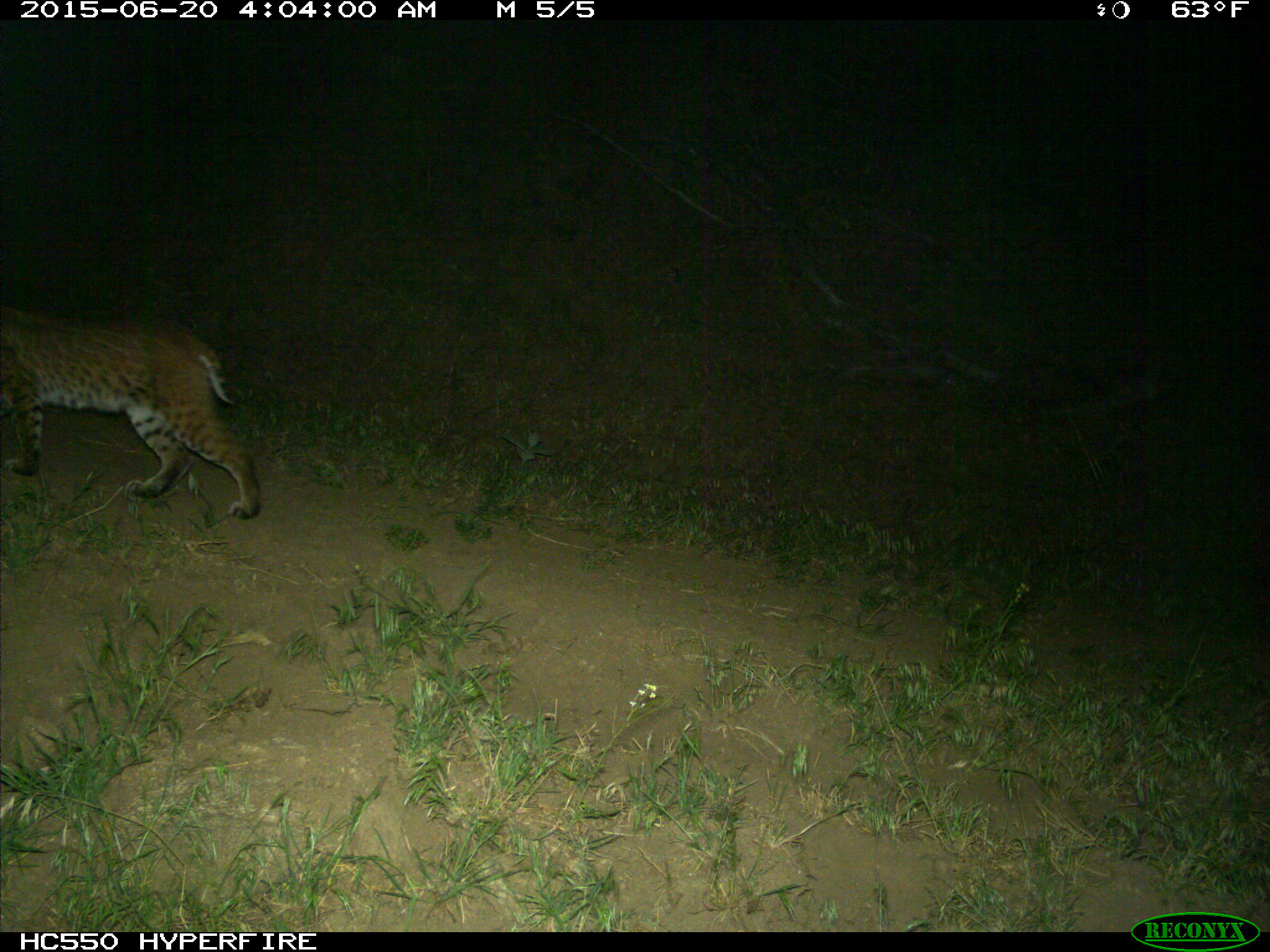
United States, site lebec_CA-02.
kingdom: Animalia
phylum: Chordata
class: Mammalia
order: Carnivora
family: Felidae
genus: Lynx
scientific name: Lynx rufus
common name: bobcat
Lynx rufus (bobcat).